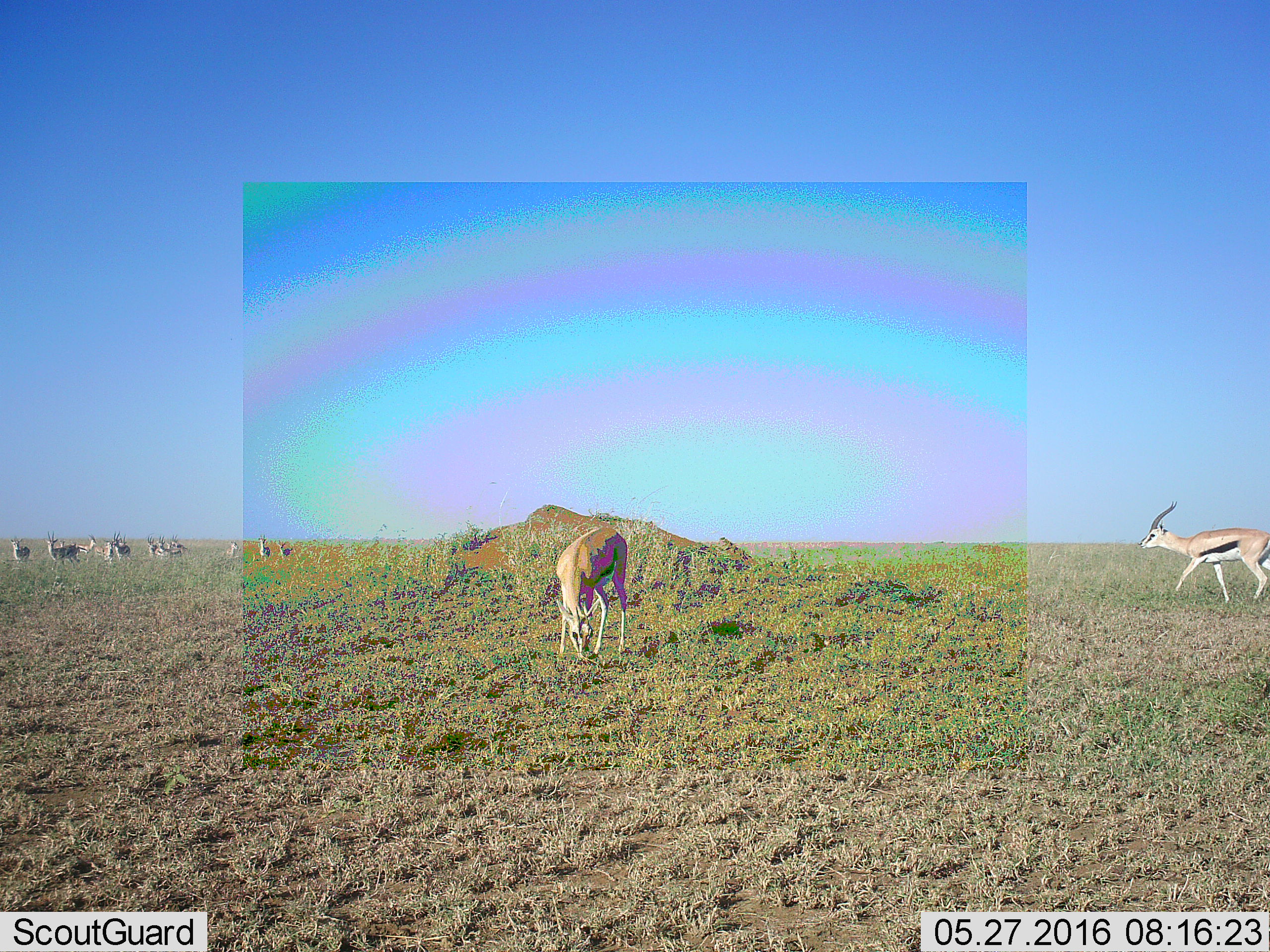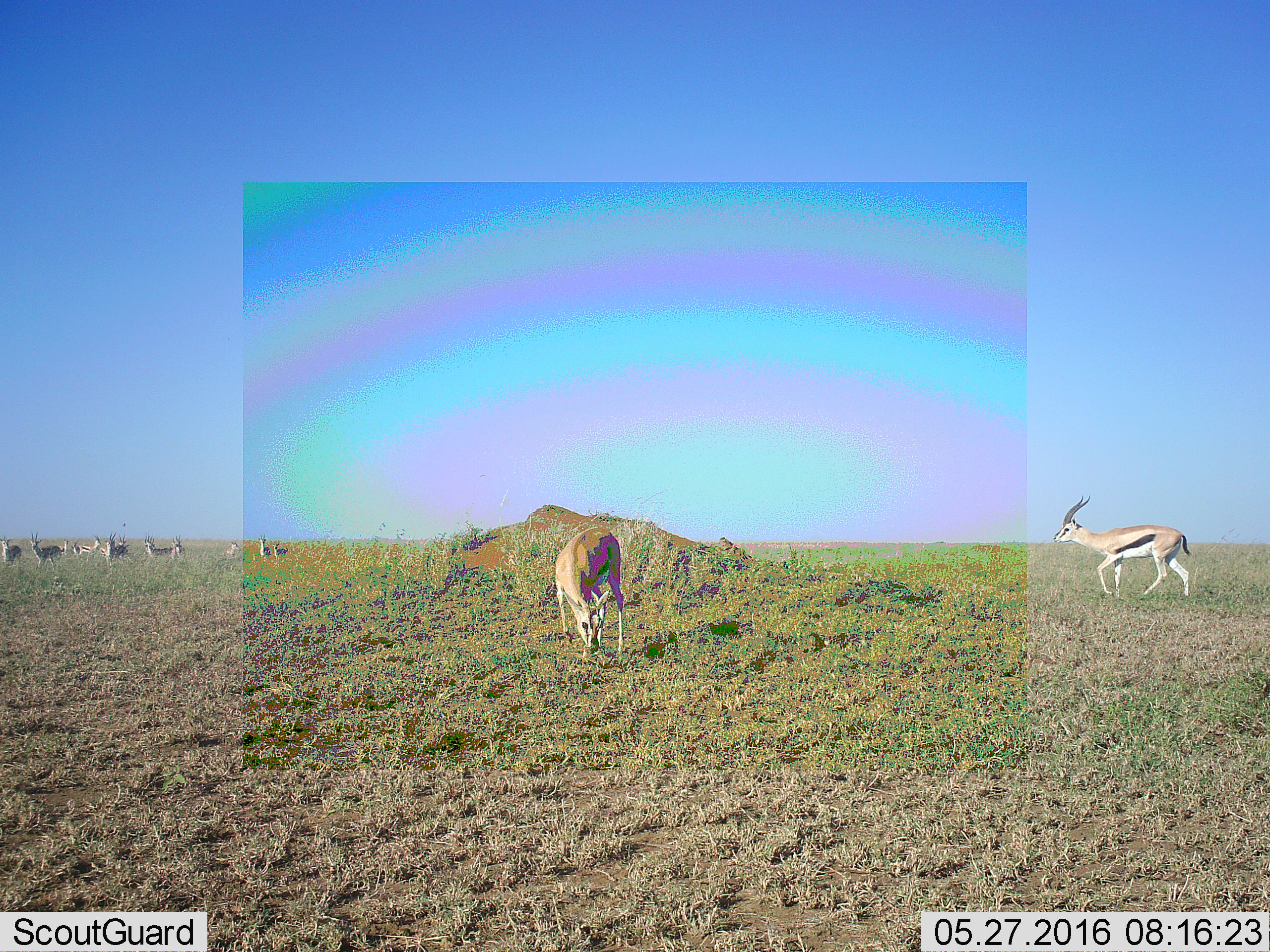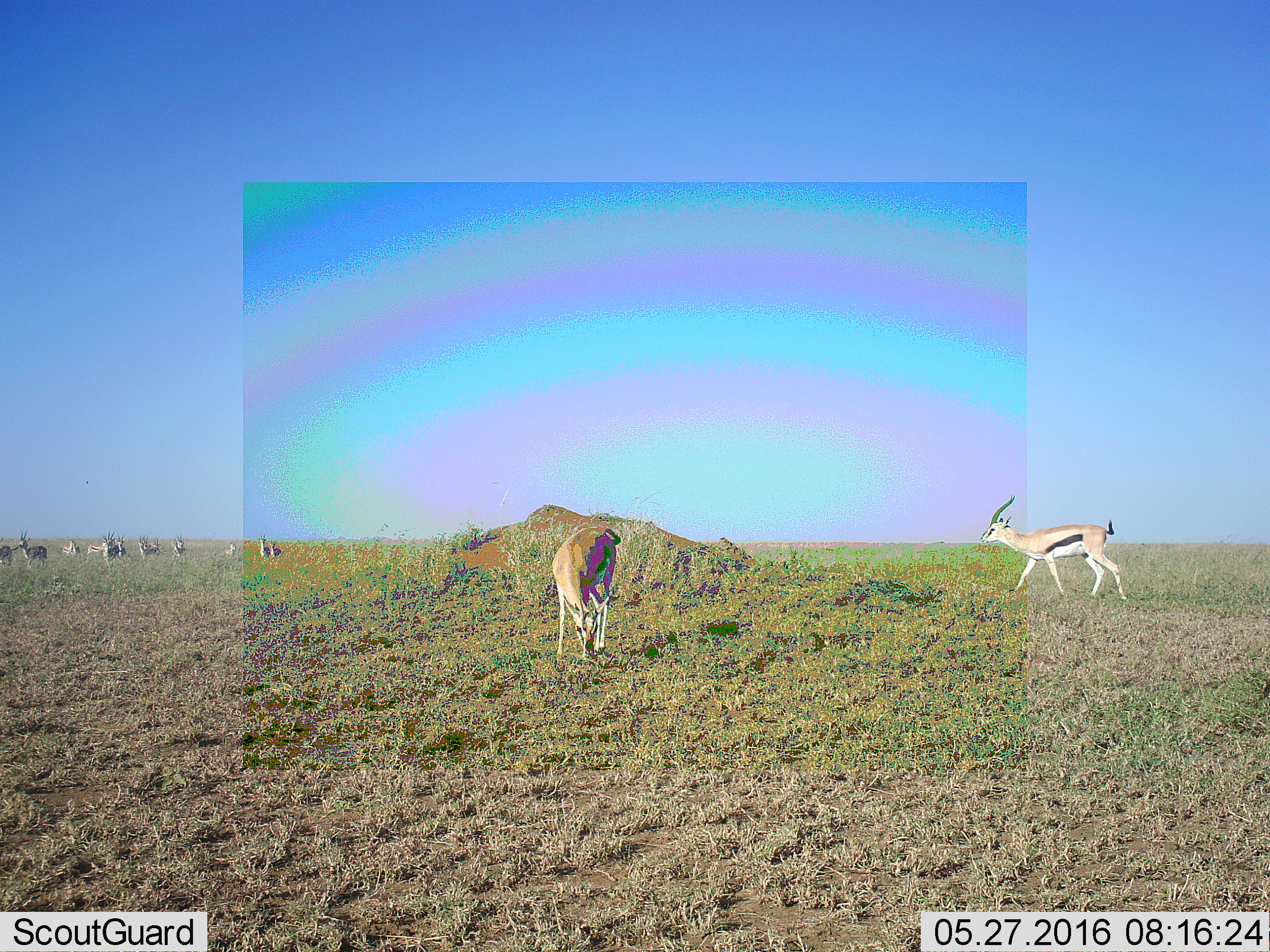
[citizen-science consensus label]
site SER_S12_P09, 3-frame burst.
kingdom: Animalia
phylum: Chordata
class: Mammalia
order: Artiodactyla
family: Bovidae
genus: Eudorcas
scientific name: Eudorcas thomsonii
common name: thomson's gazelle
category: gazellethomsons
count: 10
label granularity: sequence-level